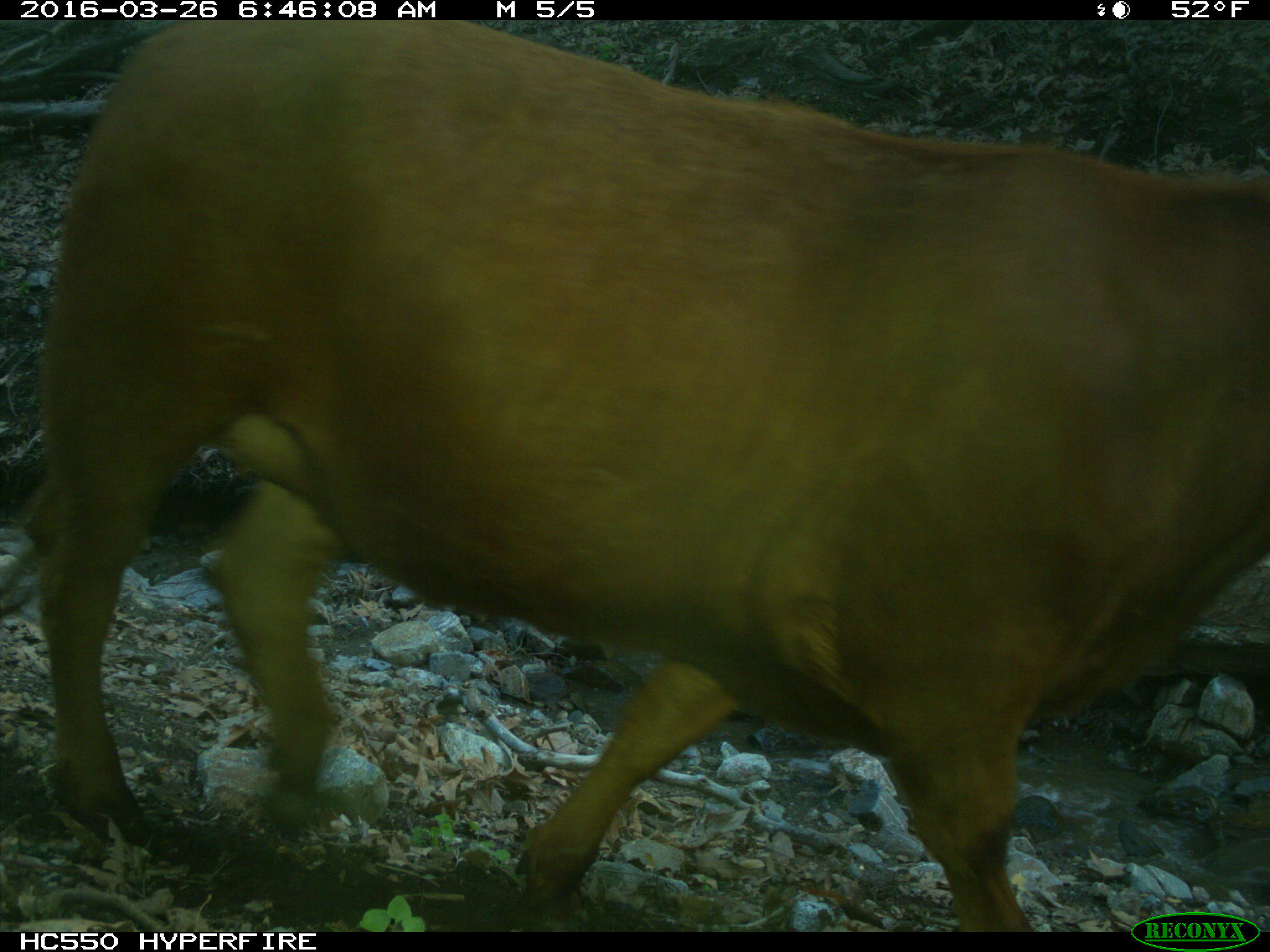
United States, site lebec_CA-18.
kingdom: Animalia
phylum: Chordata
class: Mammalia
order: Artiodactyla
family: Bovidae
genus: Bos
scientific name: Bos taurus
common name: domestic cow